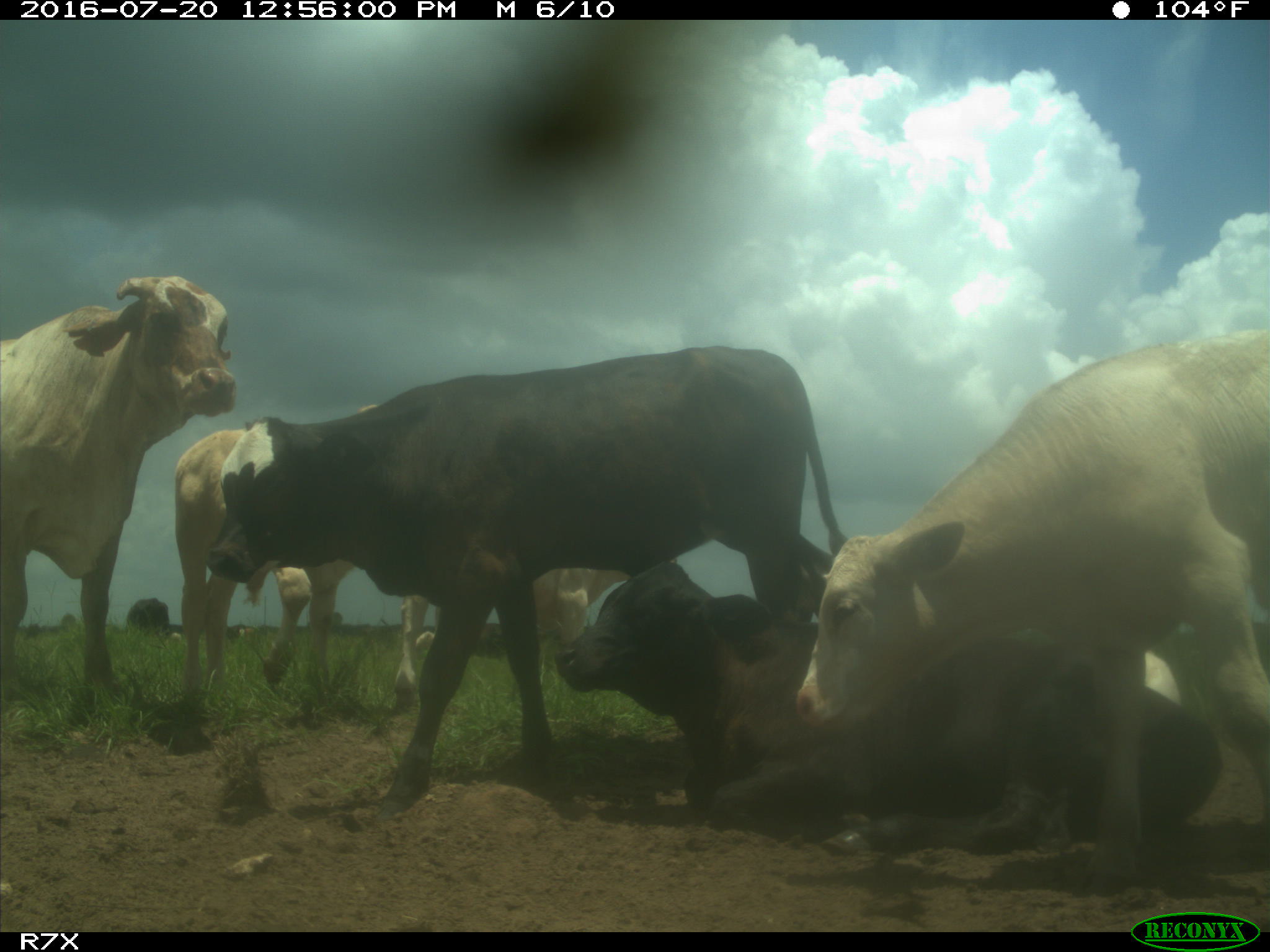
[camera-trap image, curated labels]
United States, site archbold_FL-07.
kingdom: Animalia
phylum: Chordata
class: Mammalia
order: Artiodactyla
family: Bovidae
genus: Bos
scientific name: Bos taurus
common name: domestic cow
Bos taurus (domestic cow).